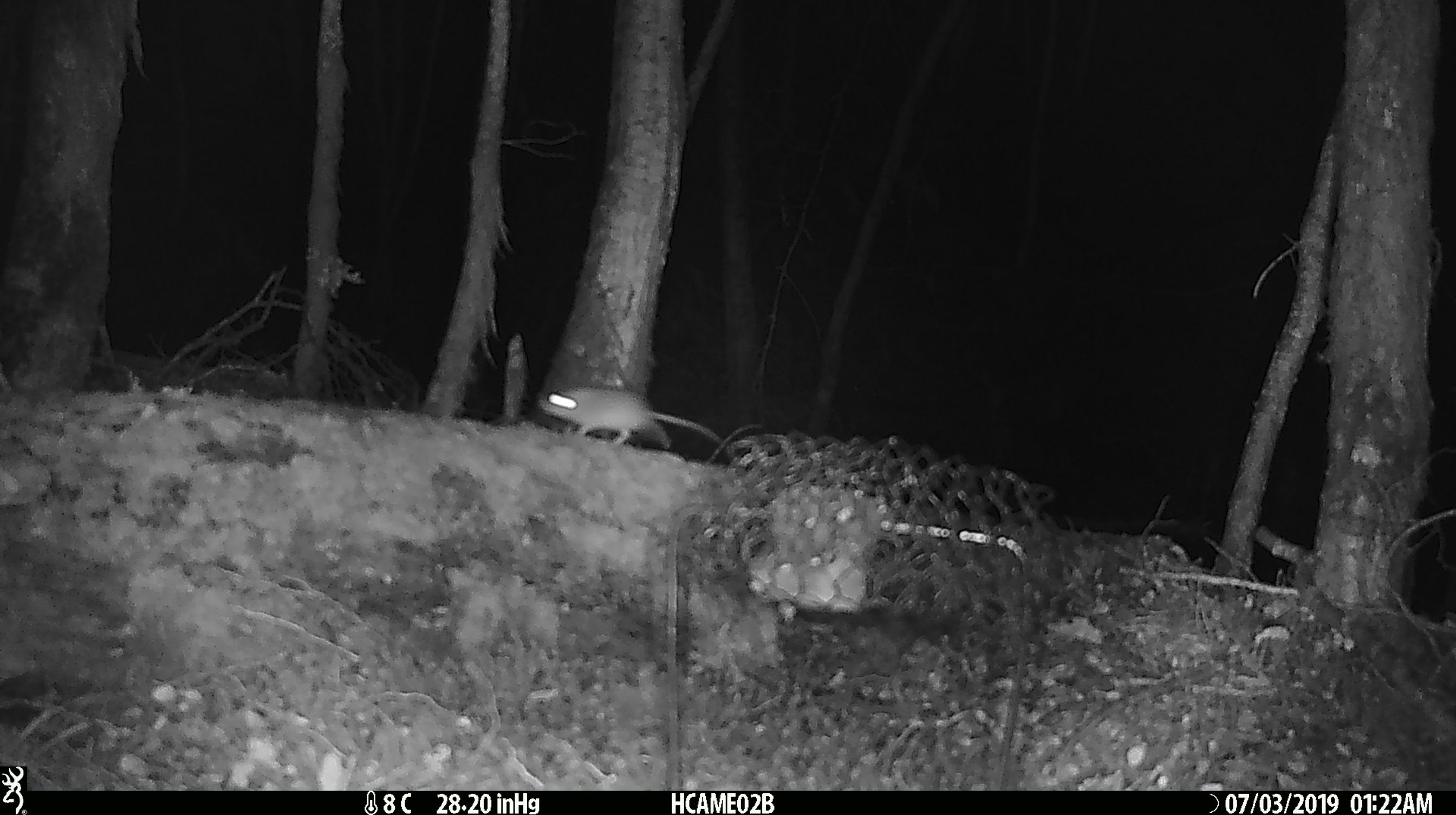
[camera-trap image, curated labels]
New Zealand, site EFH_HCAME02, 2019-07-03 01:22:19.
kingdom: Animalia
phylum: Chordata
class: Mammalia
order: Rodentia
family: Muridae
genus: Mus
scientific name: Mus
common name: mouse